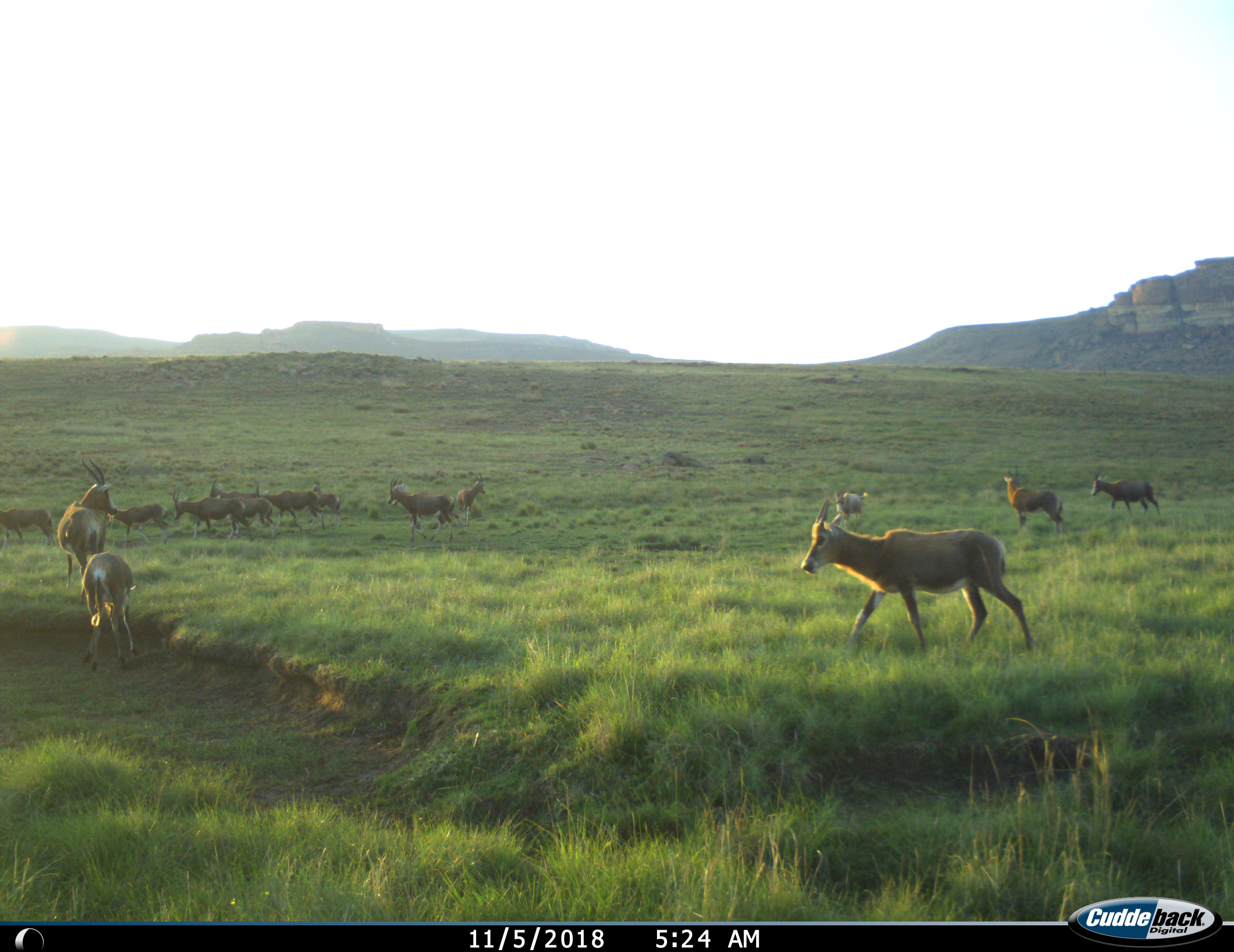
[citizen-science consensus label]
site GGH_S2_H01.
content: unidentified animal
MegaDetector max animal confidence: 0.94